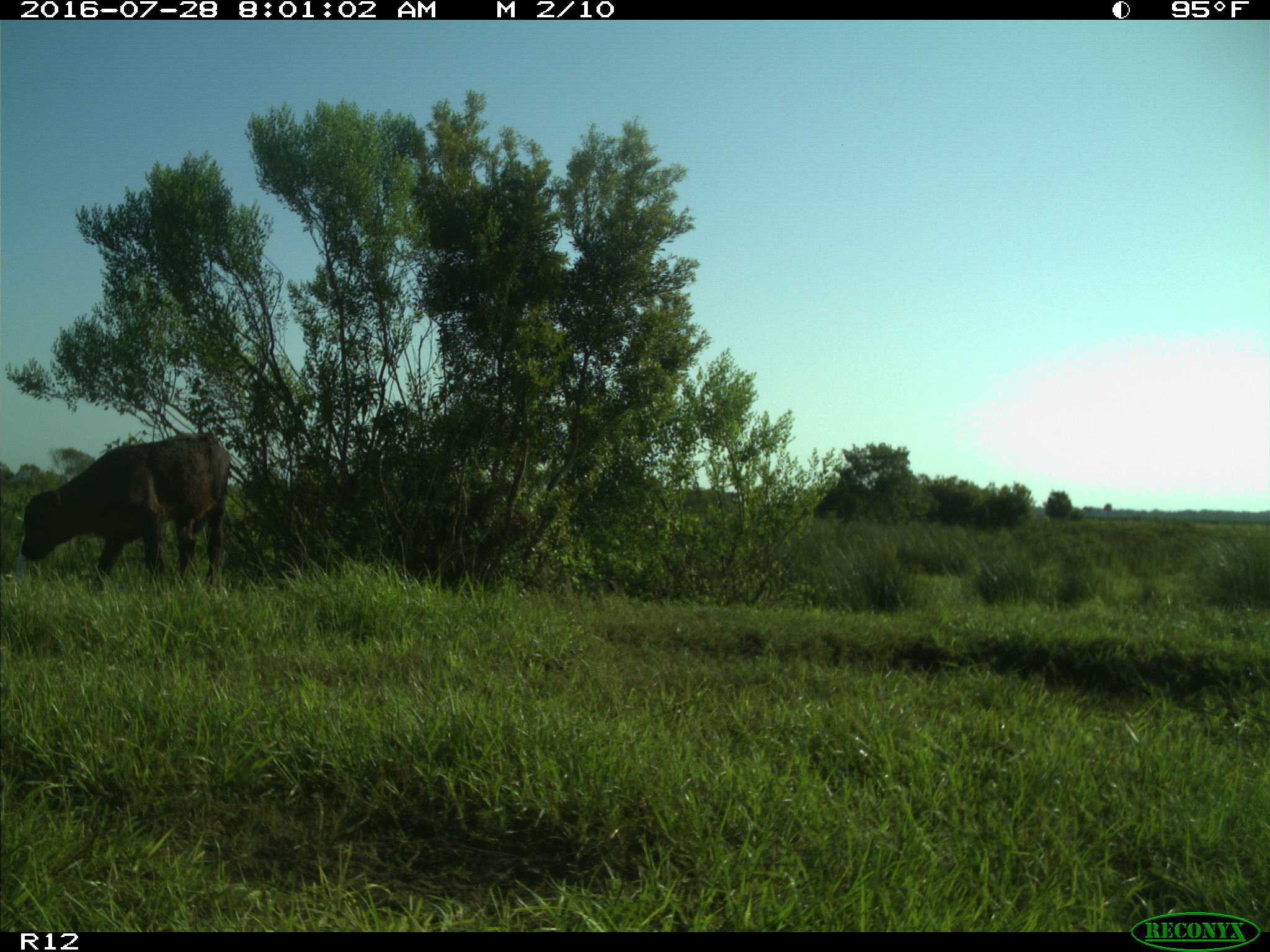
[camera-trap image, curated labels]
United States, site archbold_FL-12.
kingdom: Animalia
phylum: Chordata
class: Mammalia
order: Artiodactyla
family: Bovidae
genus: Bos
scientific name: Bos taurus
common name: domestic cow